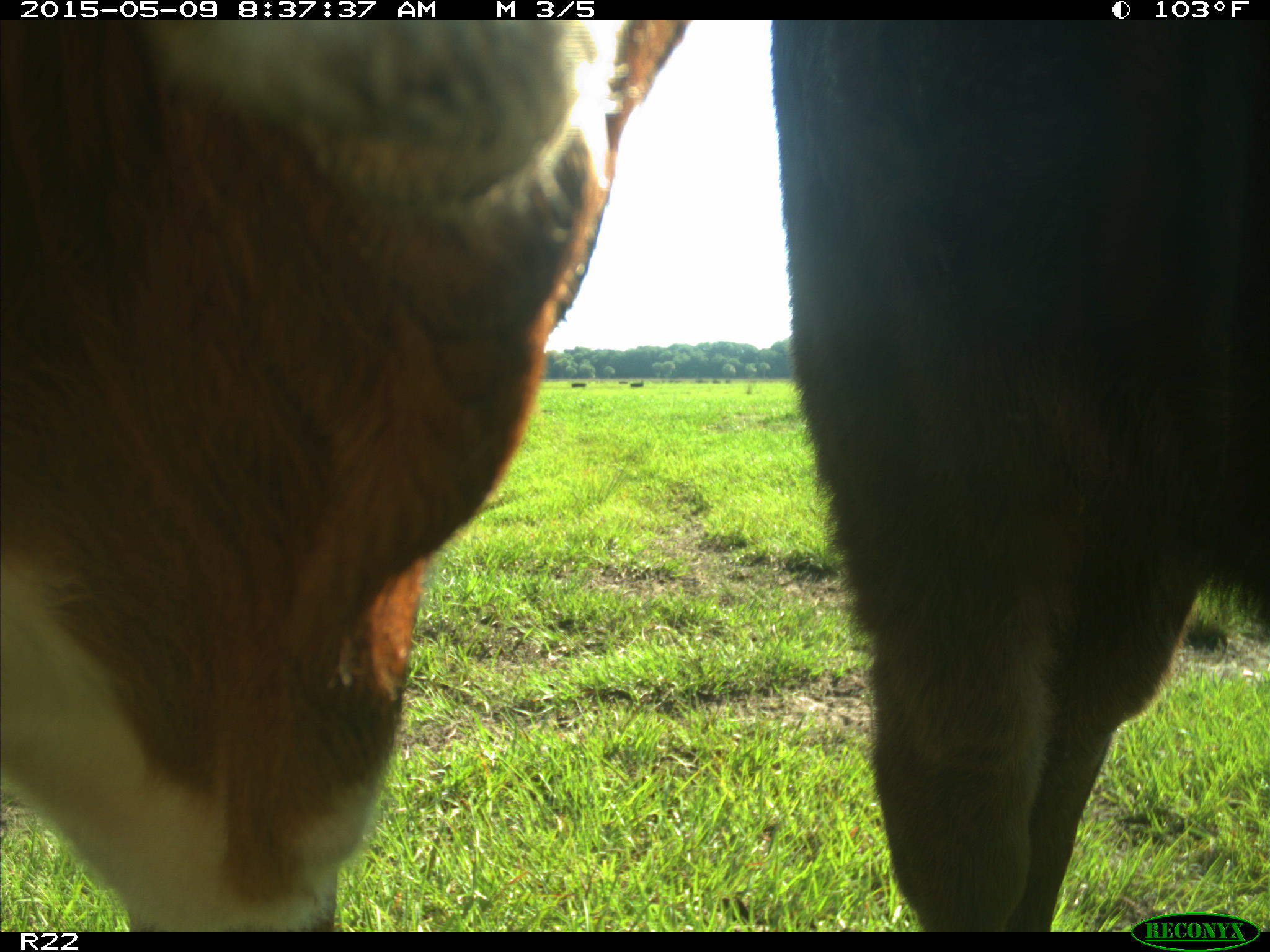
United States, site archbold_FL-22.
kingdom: Animalia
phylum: Chordata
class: Mammalia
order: Artiodactyla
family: Bovidae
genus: Bos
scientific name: Bos taurus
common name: domestic cow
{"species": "Bos taurus (domestic cow)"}